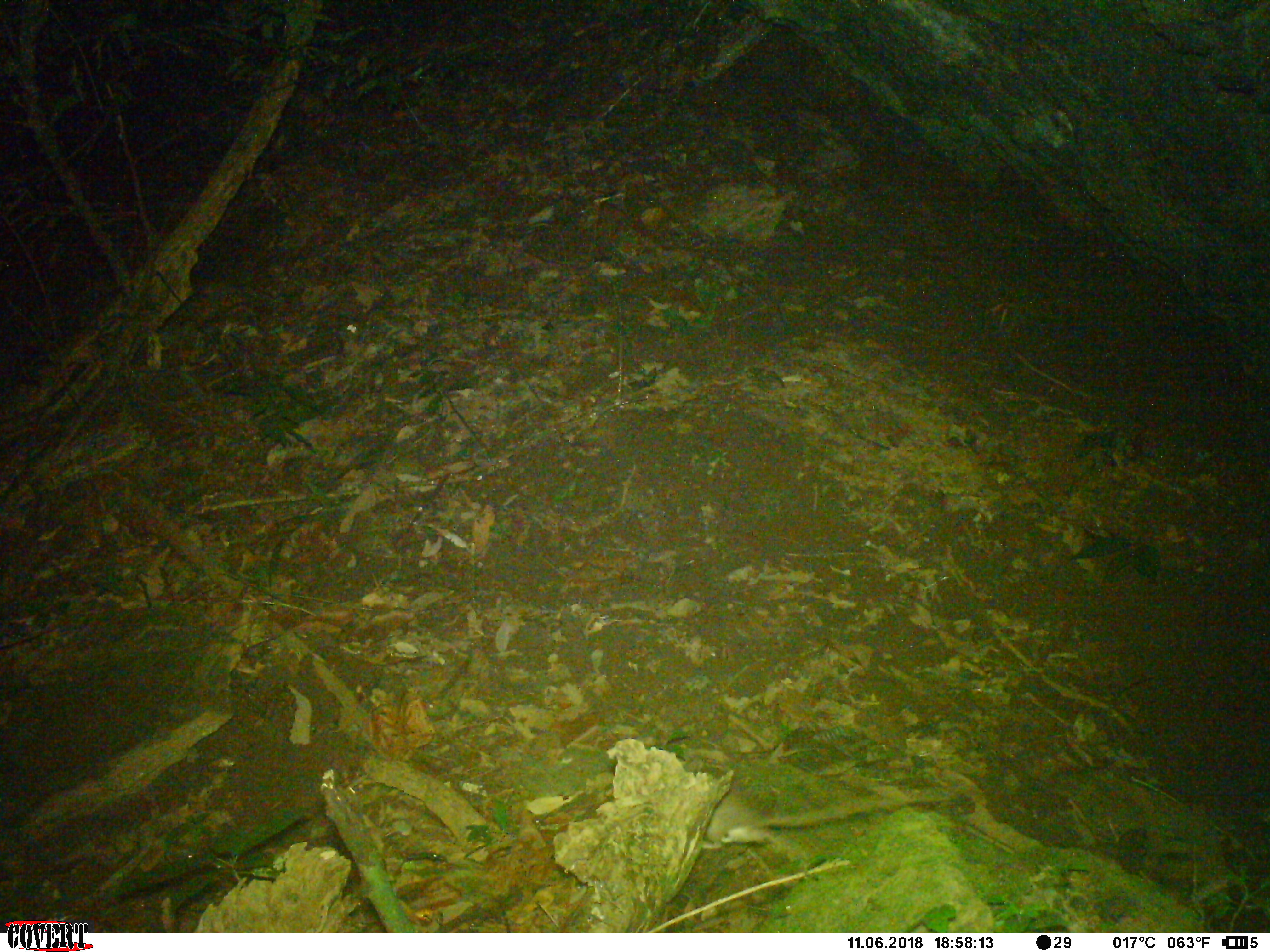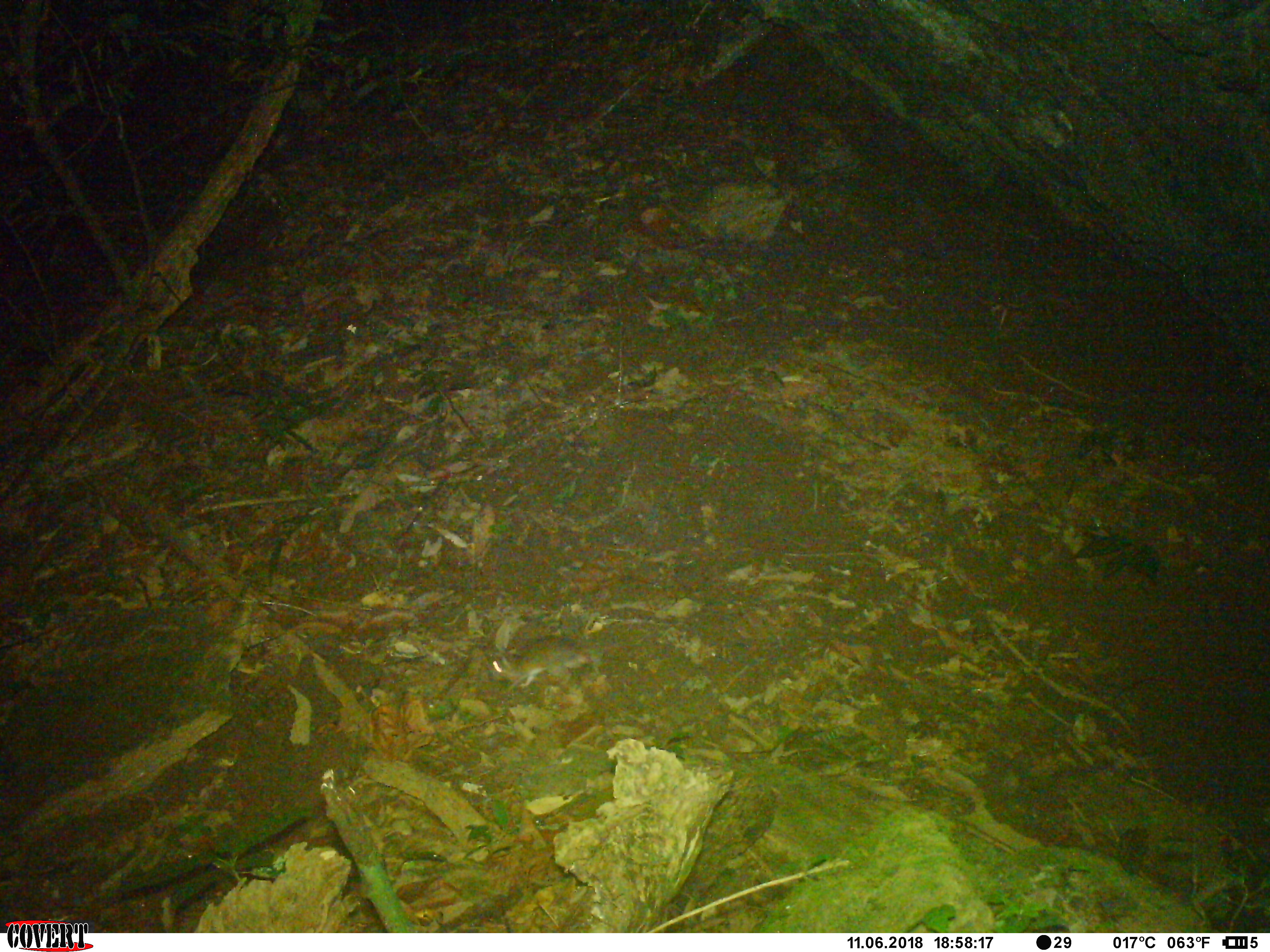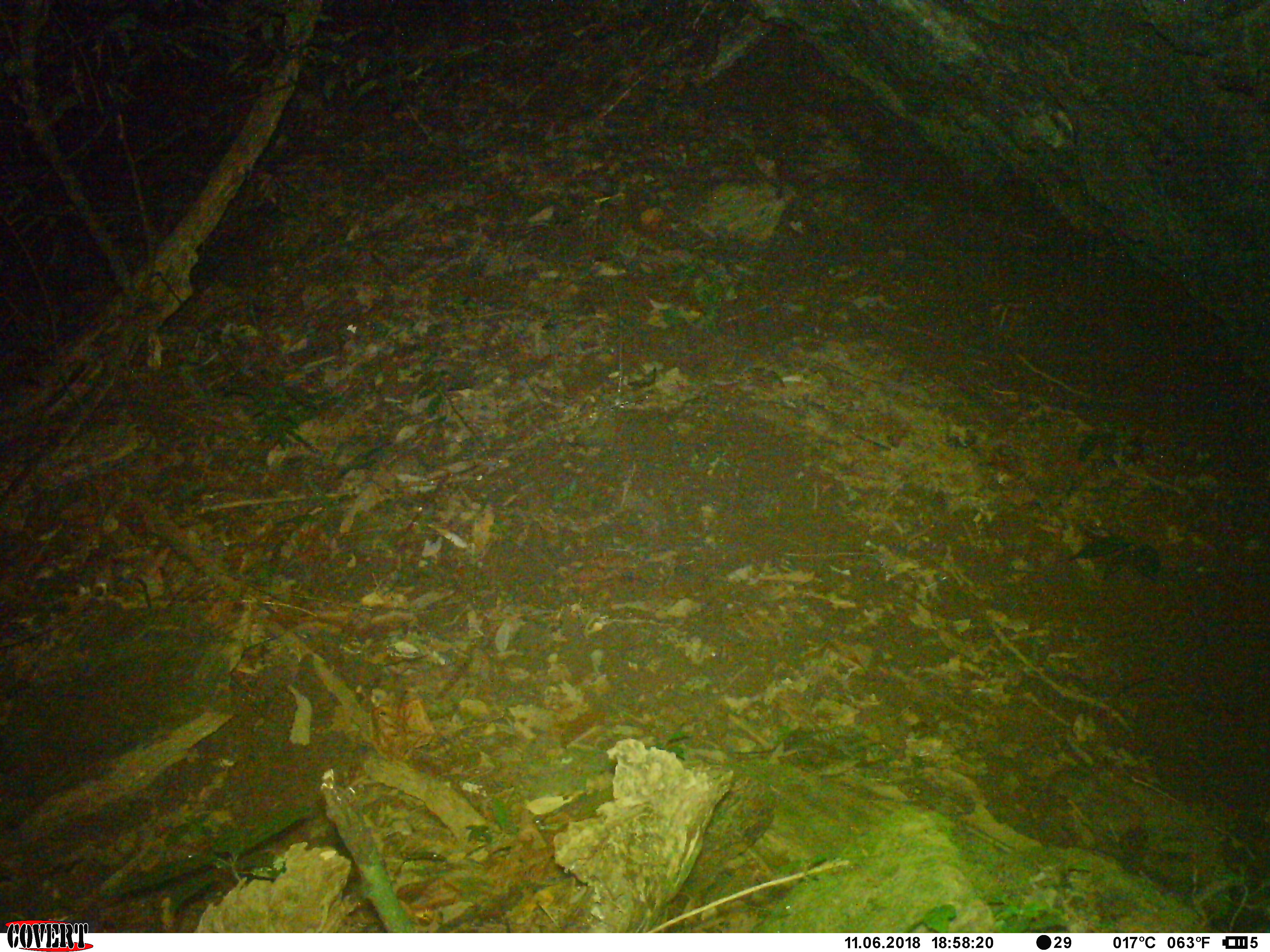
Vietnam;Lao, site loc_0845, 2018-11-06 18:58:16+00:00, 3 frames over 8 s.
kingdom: Animalia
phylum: Chordata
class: Mammalia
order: Rodentia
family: Muridae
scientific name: Muridae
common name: old-world mice and rats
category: unidentified murid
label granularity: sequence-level